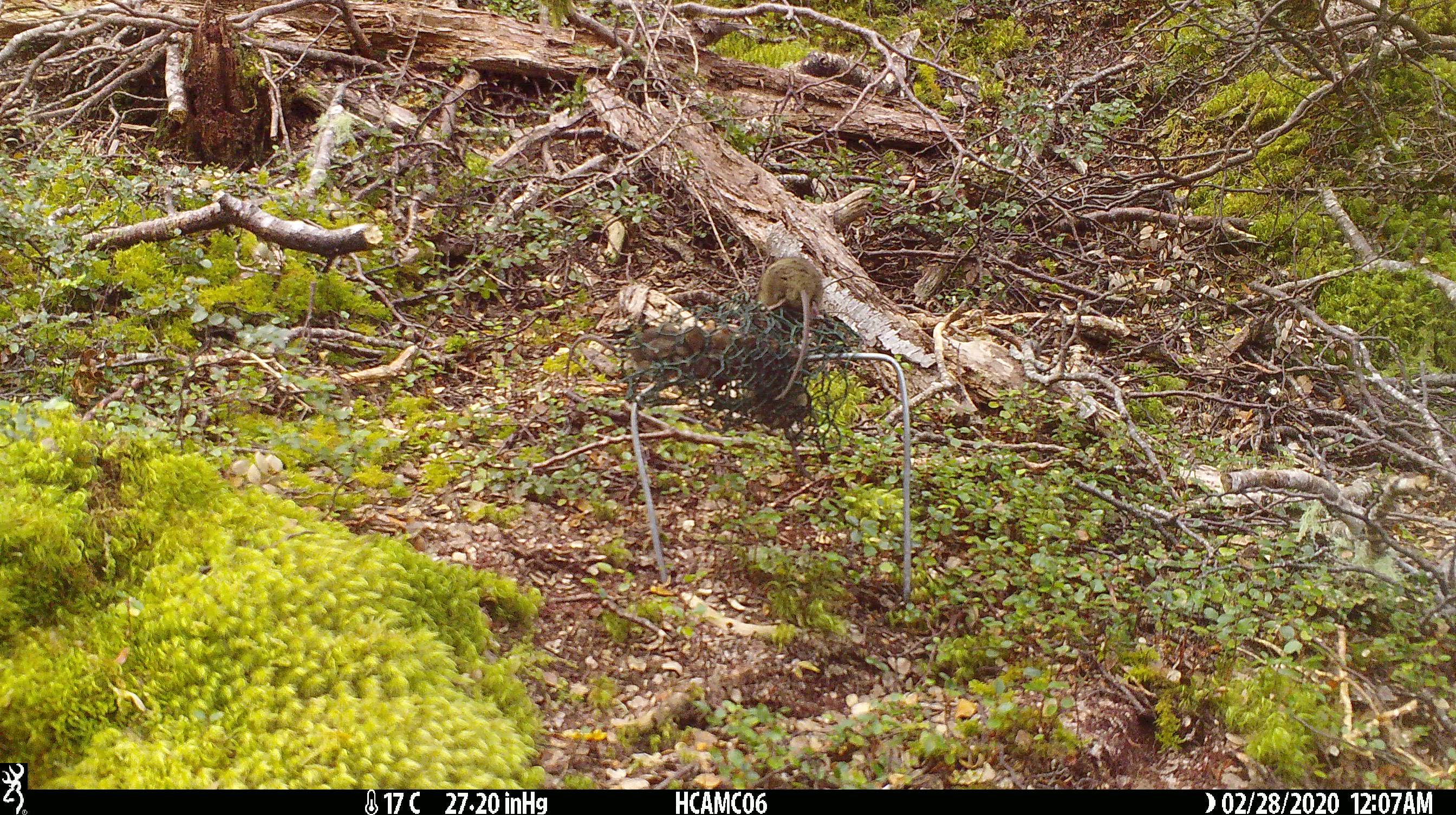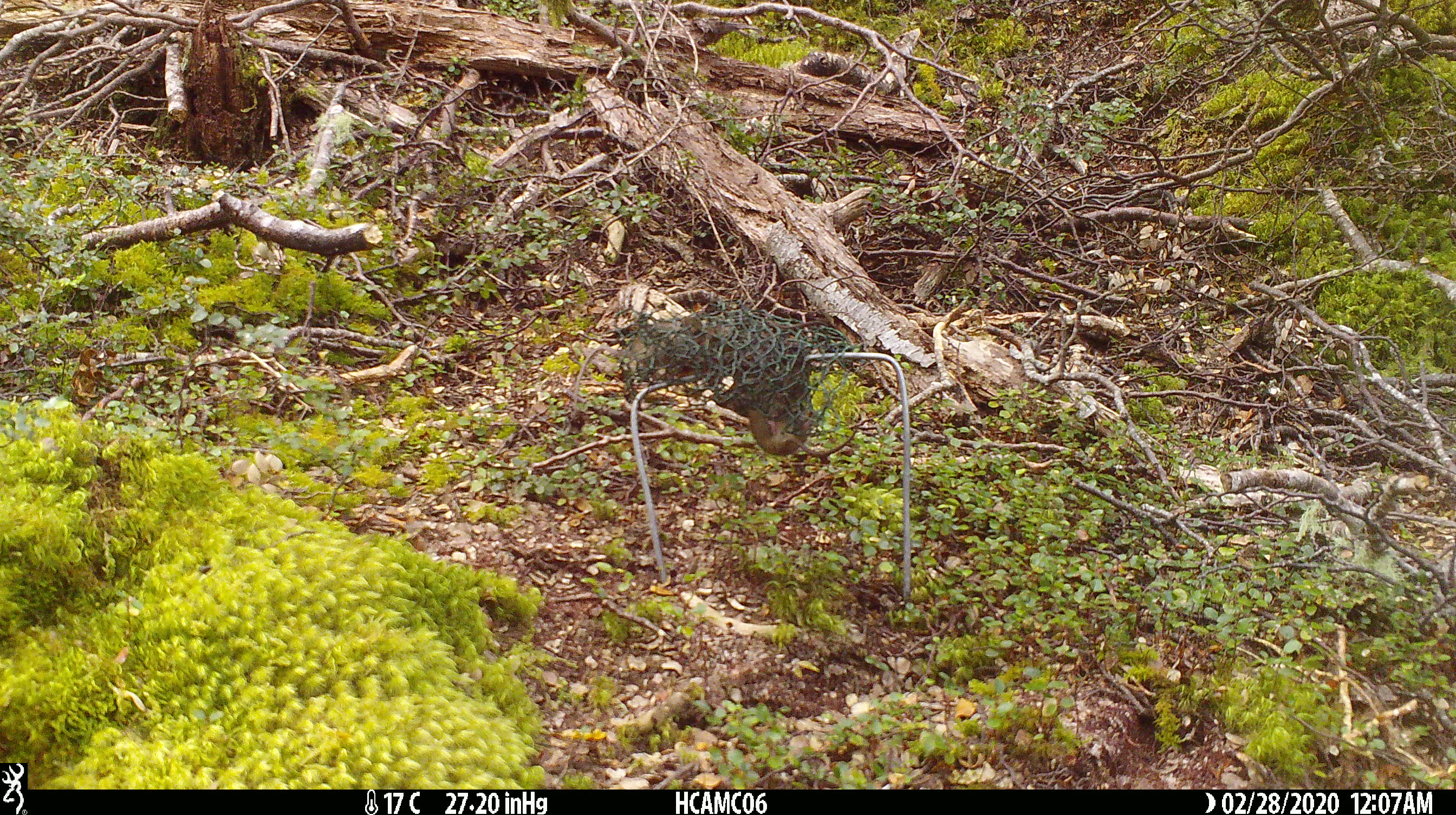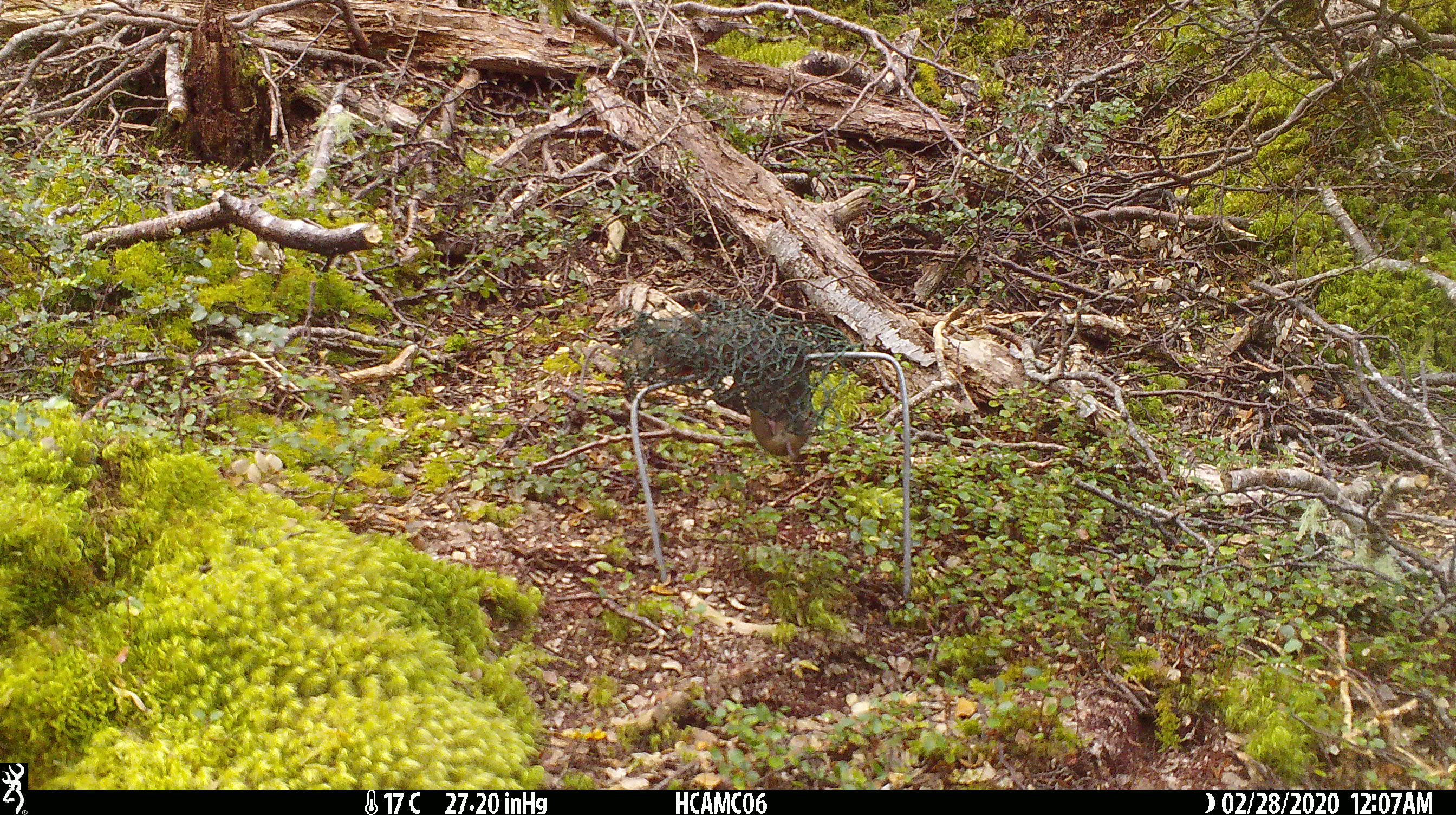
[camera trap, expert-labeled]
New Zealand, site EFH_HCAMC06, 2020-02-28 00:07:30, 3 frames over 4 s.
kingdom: Animalia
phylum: Chordata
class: Mammalia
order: Rodentia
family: Muridae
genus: Mus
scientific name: Mus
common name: mouse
Mouse (Mus).